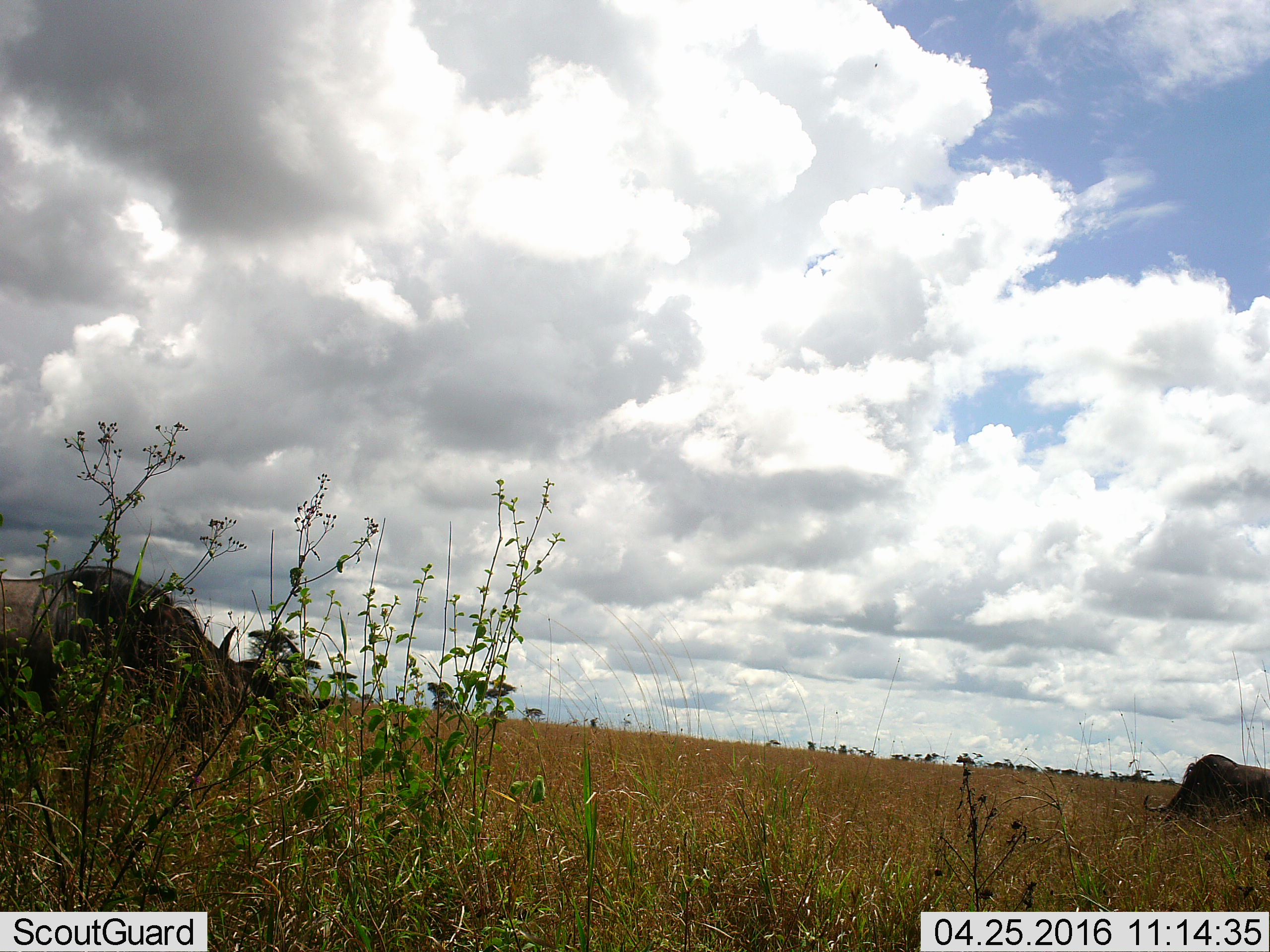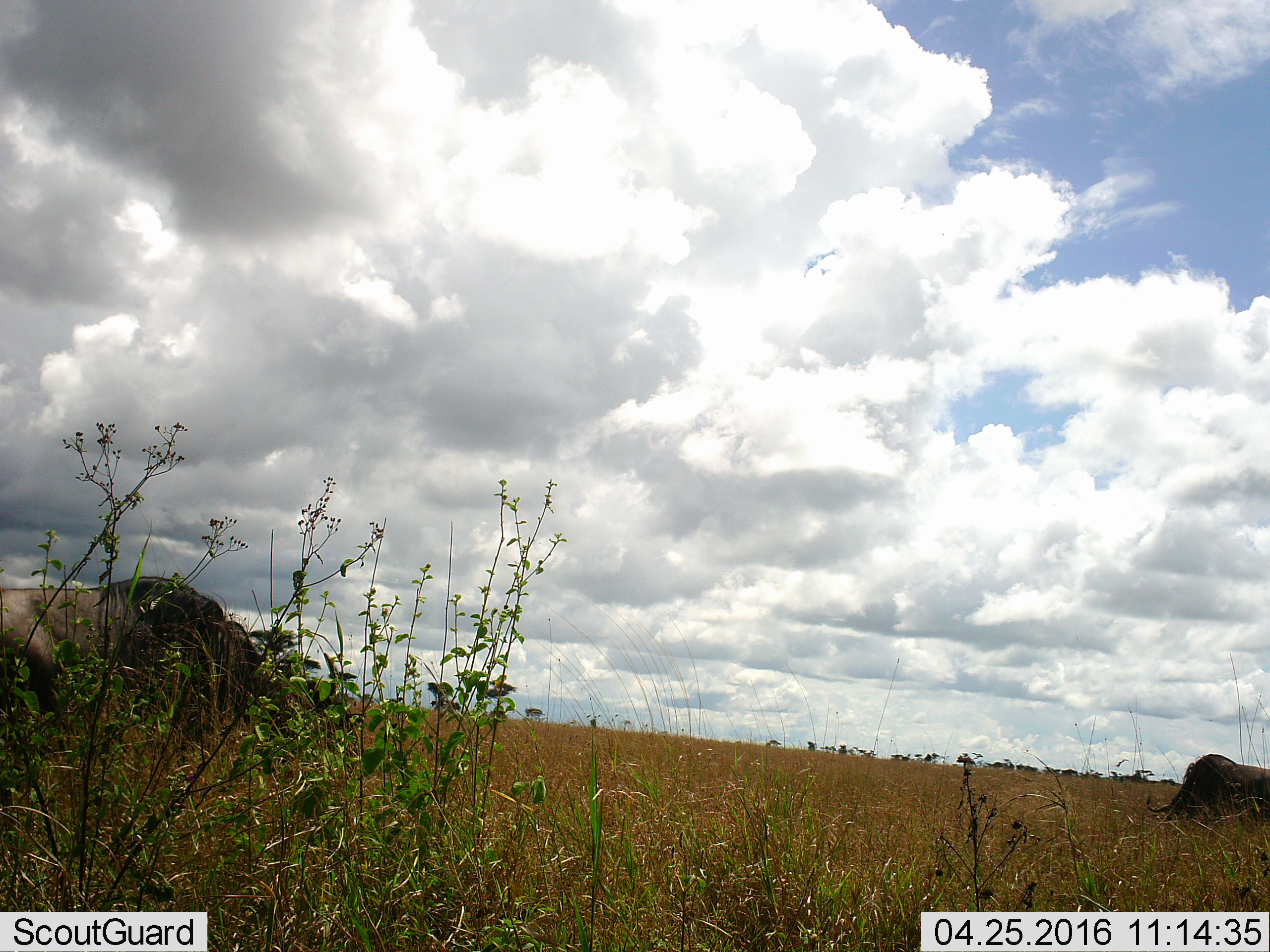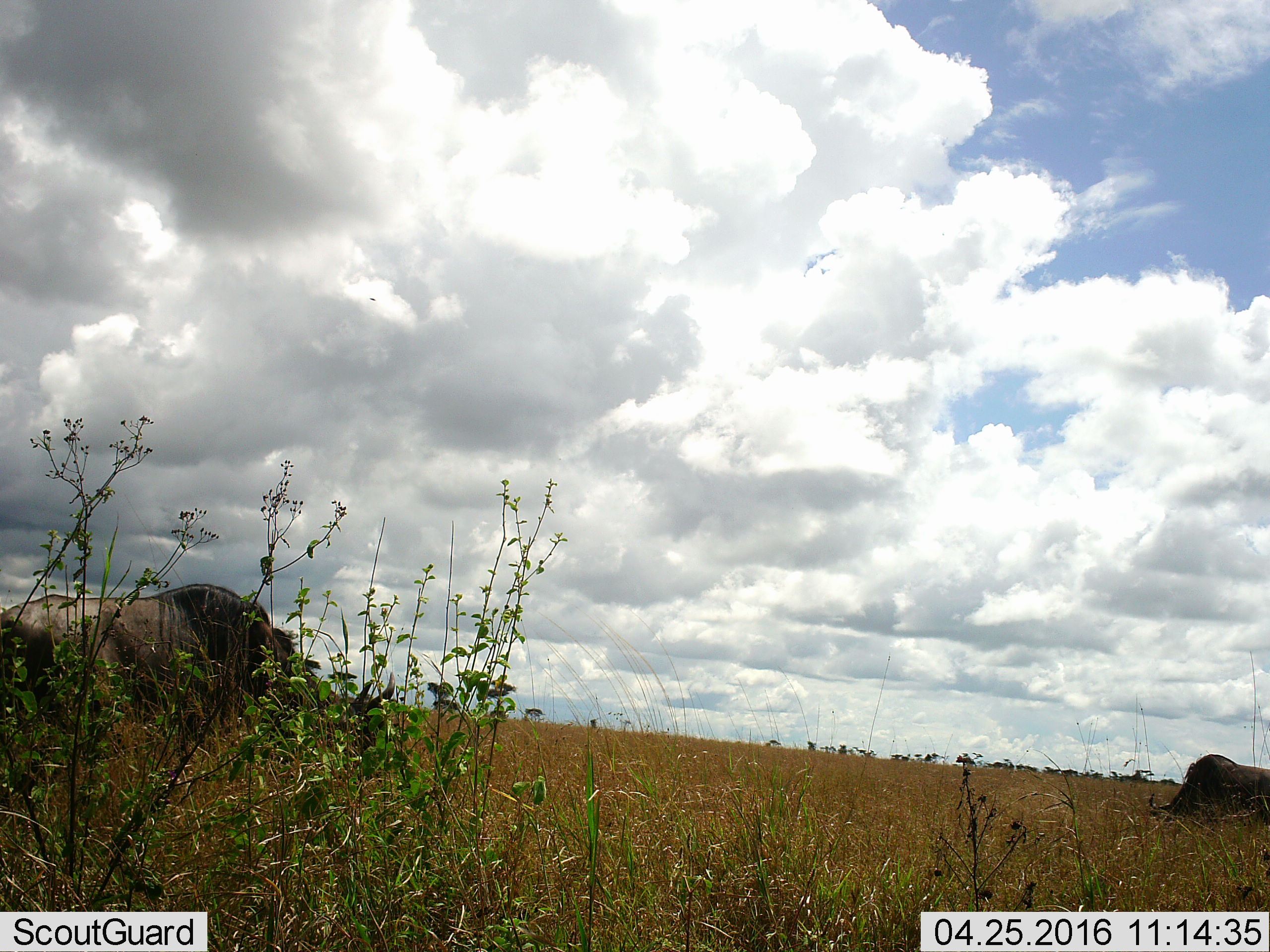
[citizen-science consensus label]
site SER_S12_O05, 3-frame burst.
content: unidentified animal